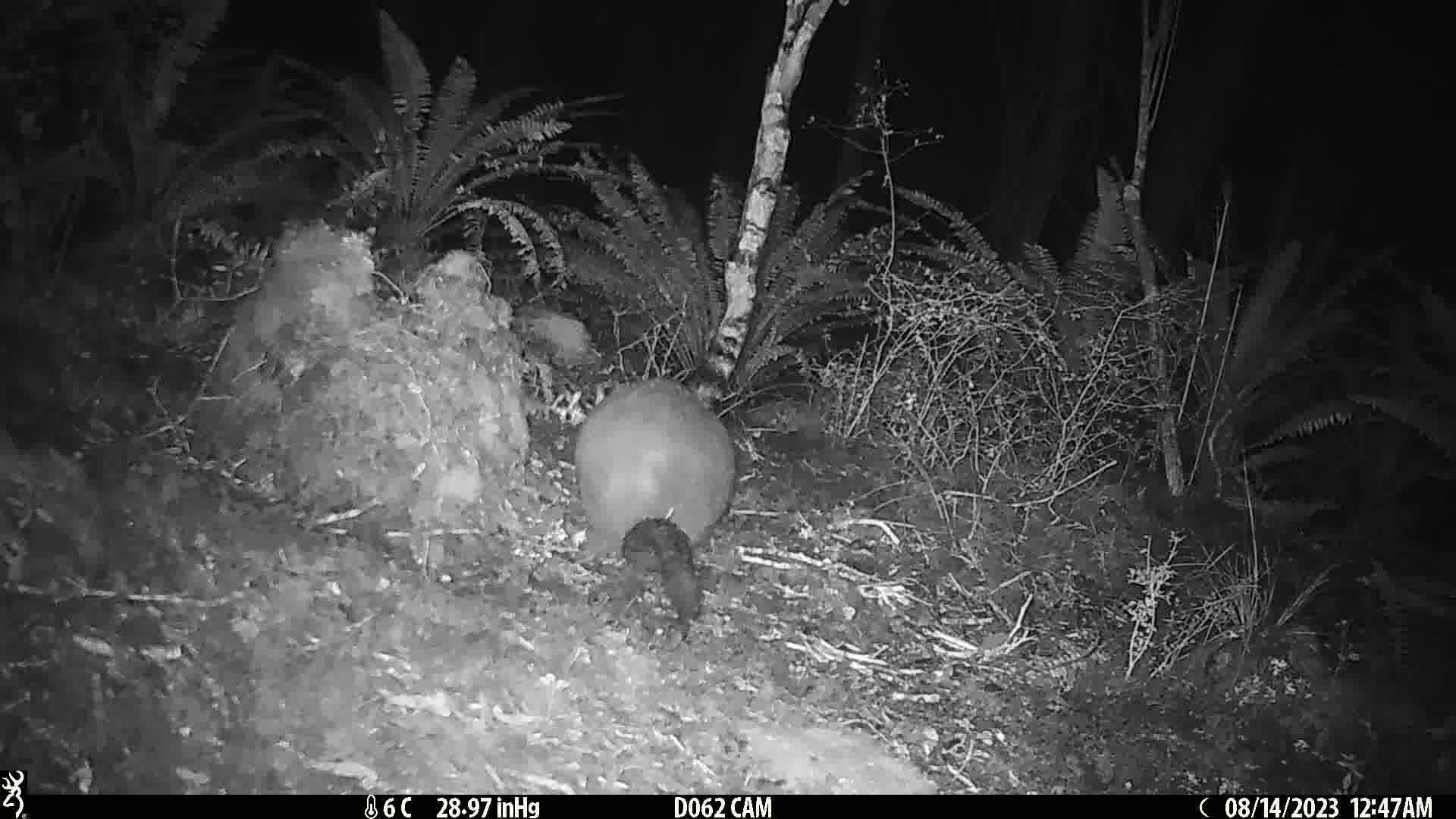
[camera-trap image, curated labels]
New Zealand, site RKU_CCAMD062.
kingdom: Animalia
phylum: Chordata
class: Mammalia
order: Diprotodontia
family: Phalangeridae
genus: Trichosurus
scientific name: Trichosurus vulpecula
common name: common brushtail possum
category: possum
Possum (common brushtail possum) (Trichosurus vulpecula).